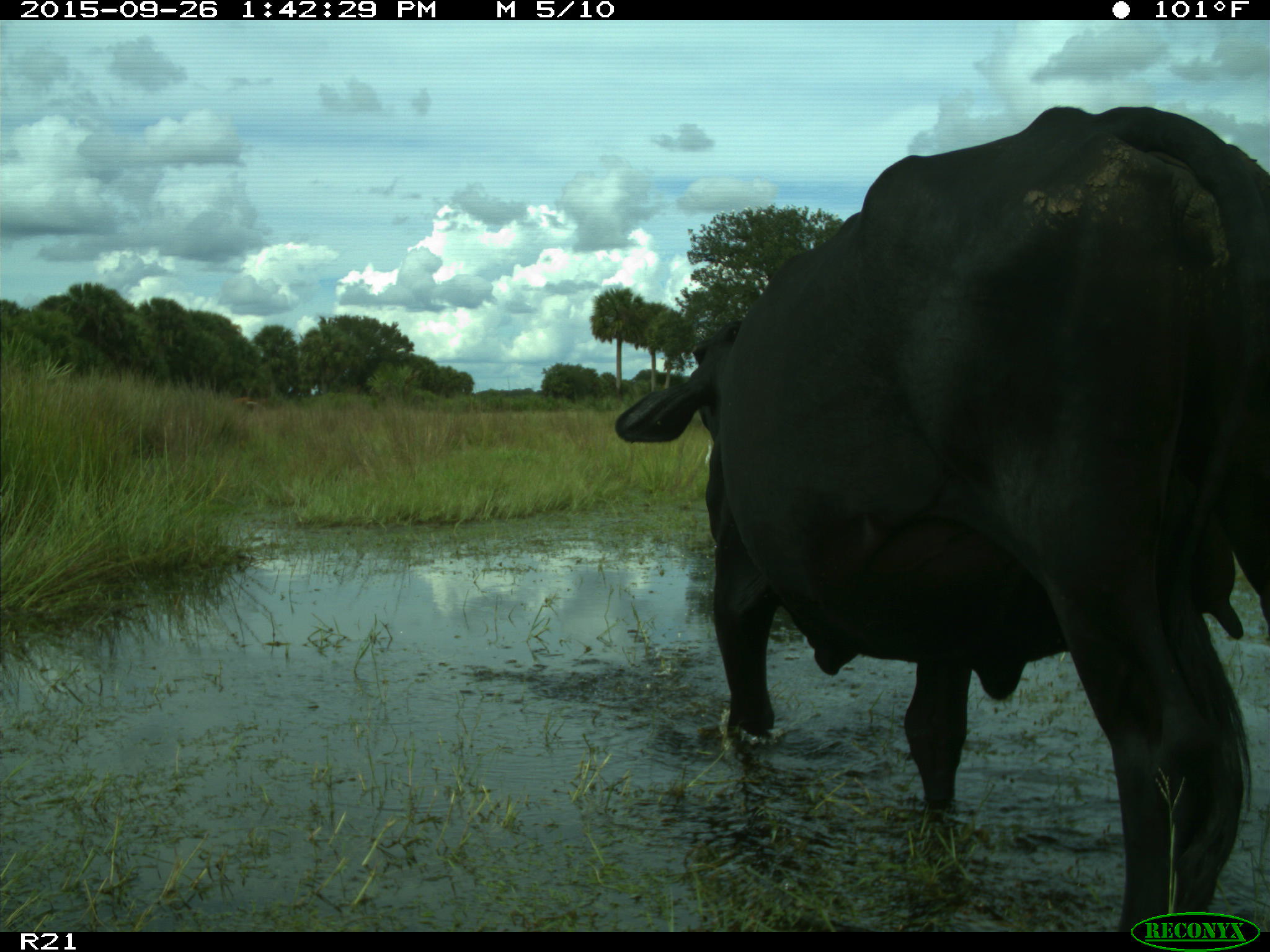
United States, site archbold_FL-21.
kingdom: Animalia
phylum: Chordata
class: Mammalia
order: Artiodactyla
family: Bovidae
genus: Bos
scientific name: Bos taurus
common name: domestic cow